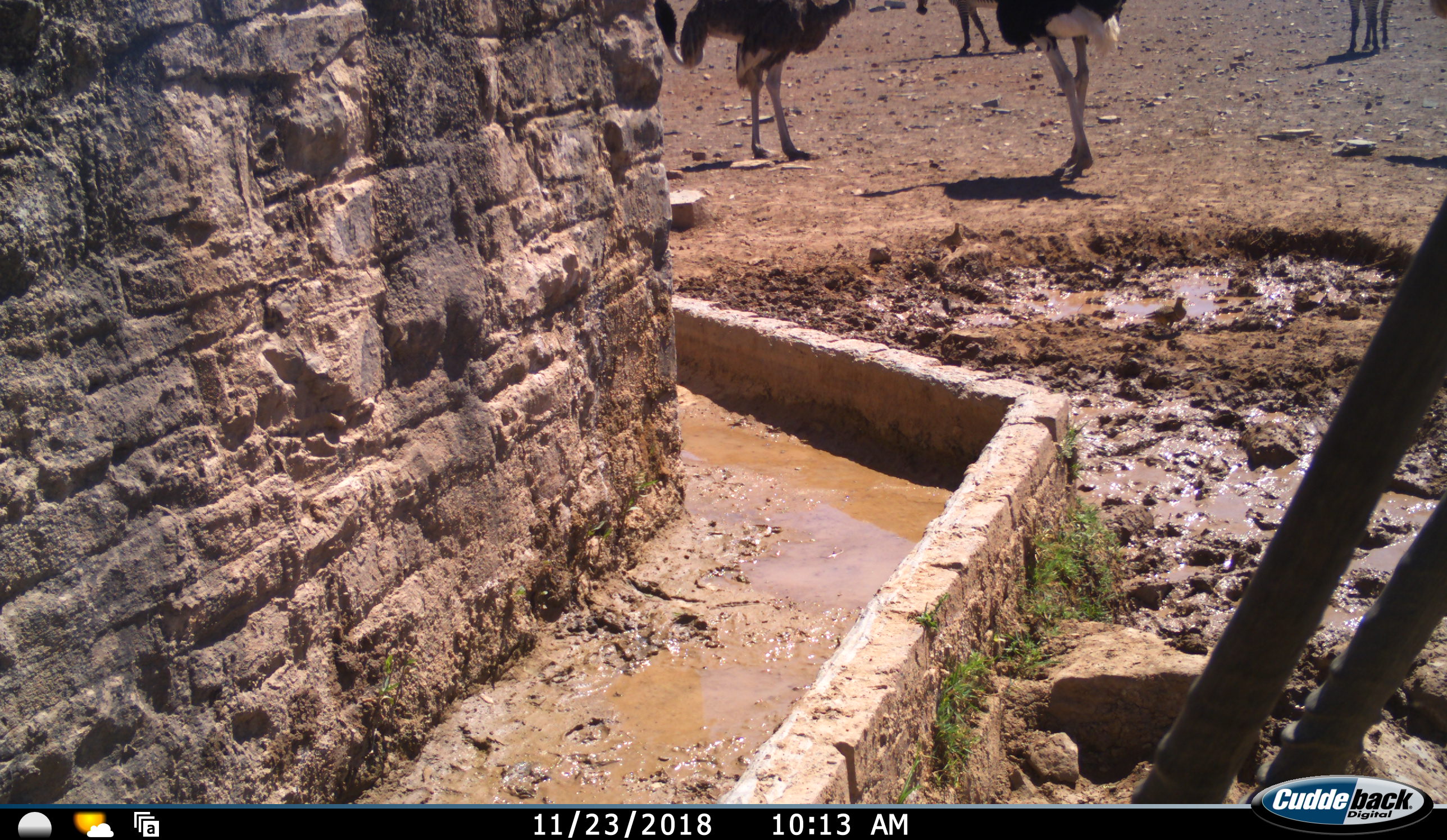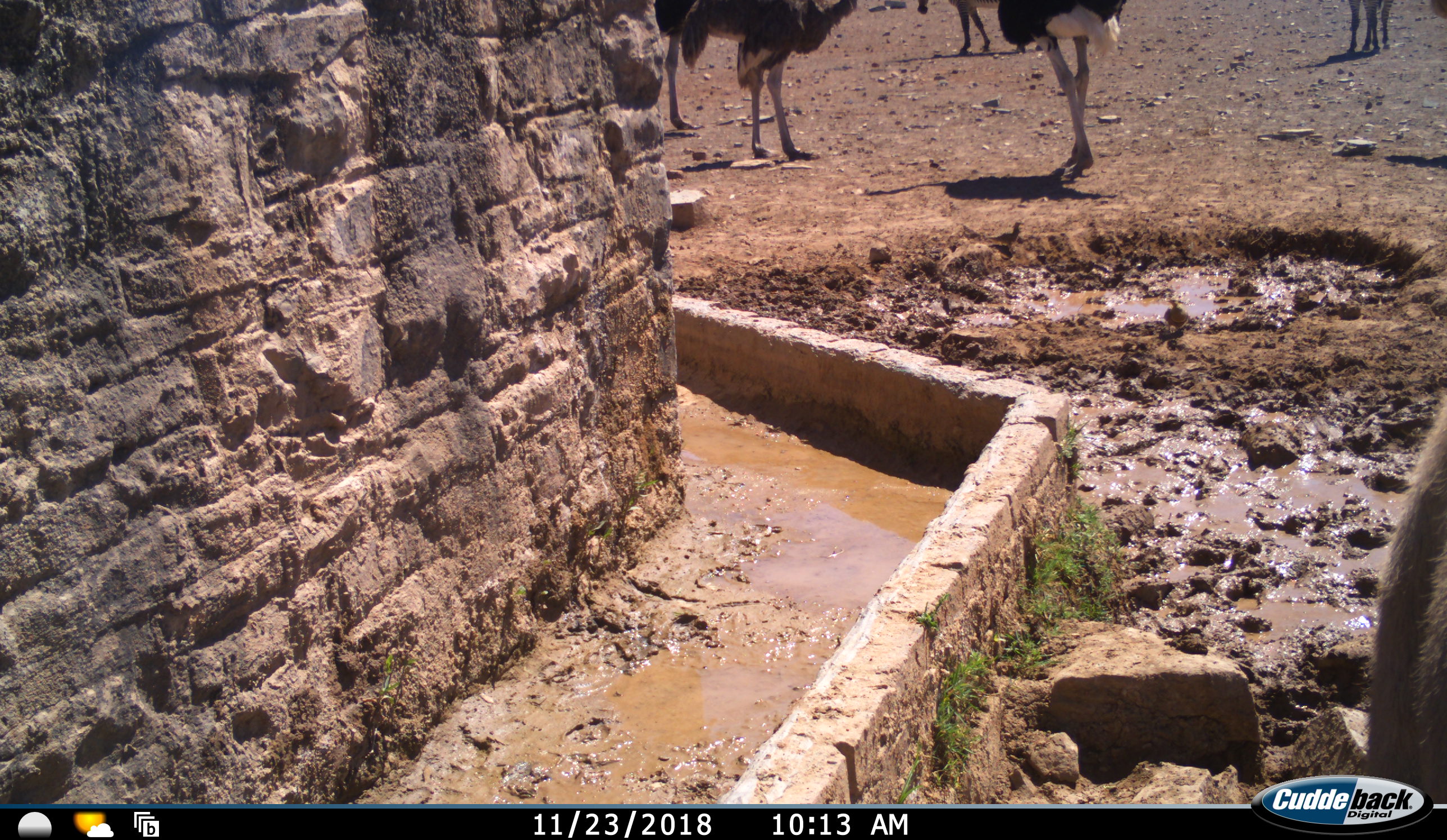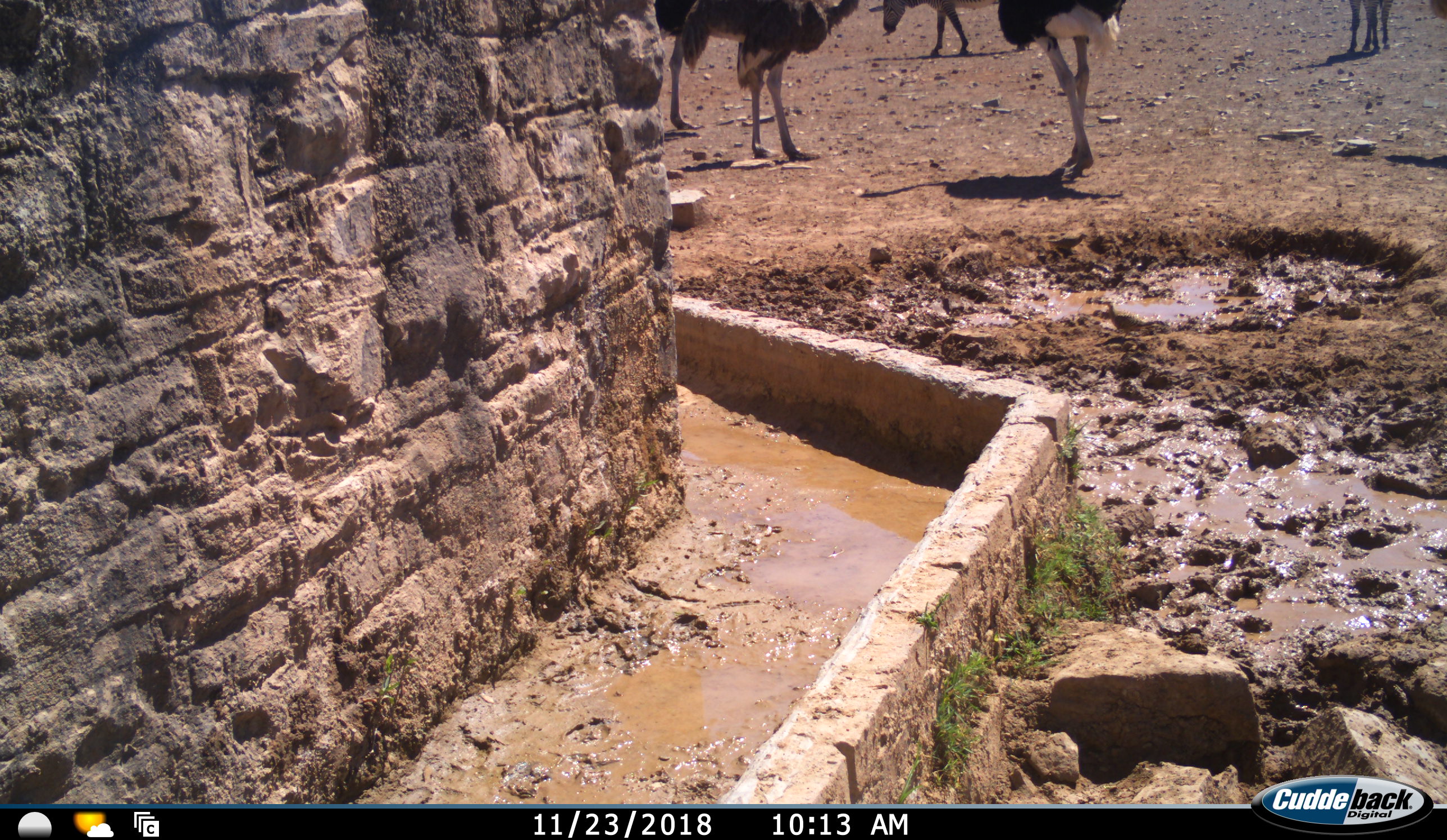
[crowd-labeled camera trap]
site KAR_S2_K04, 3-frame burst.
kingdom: Animalia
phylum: Chordata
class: Mammalia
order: Artiodactyla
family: Bovidae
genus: Oryx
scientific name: Oryx gazella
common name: gemsbok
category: oryx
Oryx (gemsbok) (Oryx gazella), count 1. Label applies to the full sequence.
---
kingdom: Animalia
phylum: Chordata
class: Aves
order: Struthioniformes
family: Struthionidae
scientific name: Struthionidae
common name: ostrich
Ostrich (Struthionidae), count 3. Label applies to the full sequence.